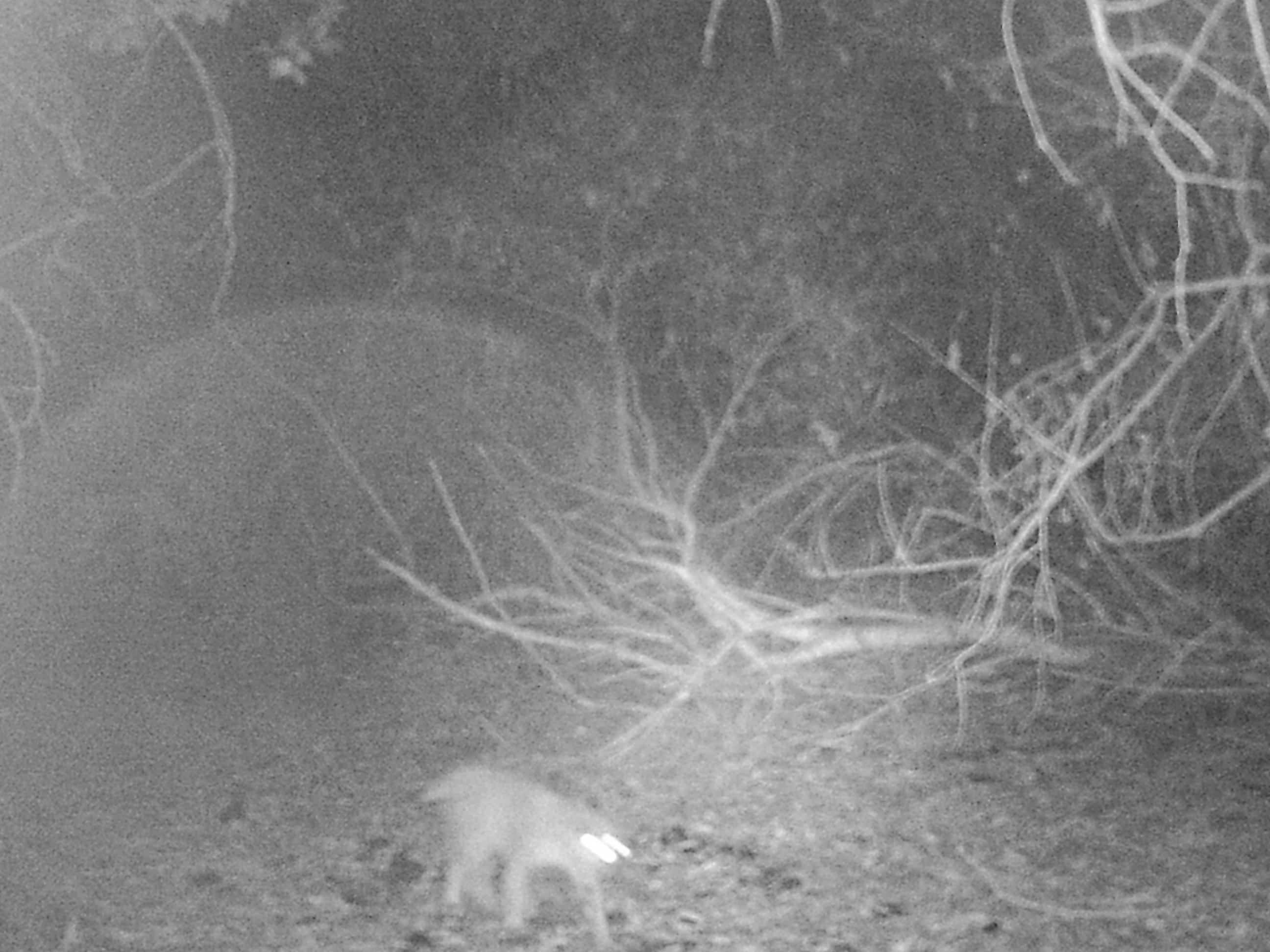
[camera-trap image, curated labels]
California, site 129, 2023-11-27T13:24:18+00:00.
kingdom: Animalia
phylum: Chordata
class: Mammalia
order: Carnivora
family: Felidae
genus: Lynx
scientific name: Lynx rufus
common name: bobcat